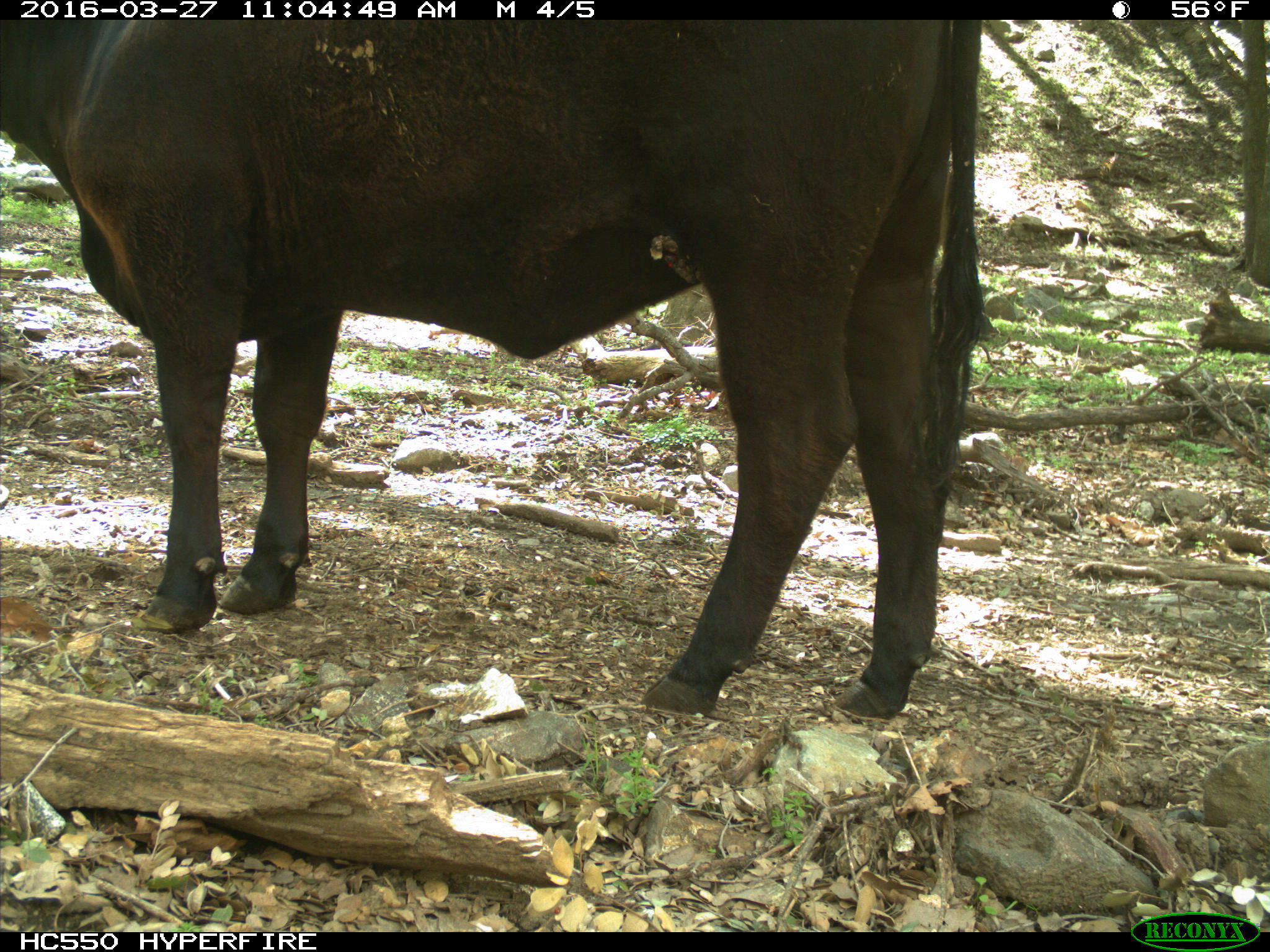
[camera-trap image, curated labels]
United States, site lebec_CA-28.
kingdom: Animalia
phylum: Chordata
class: Mammalia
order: Artiodactyla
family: Bovidae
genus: Bos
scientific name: Bos taurus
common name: domestic cow